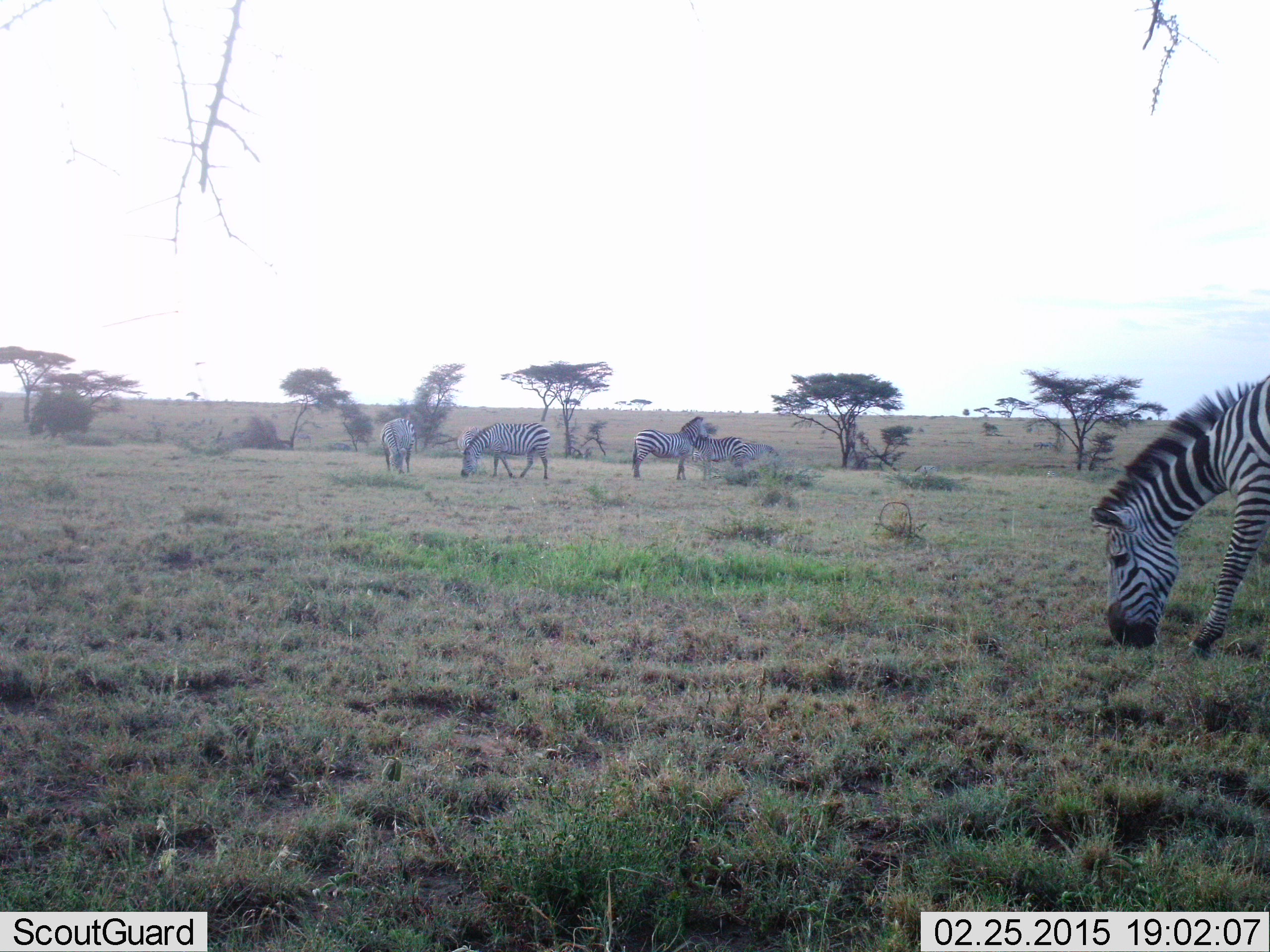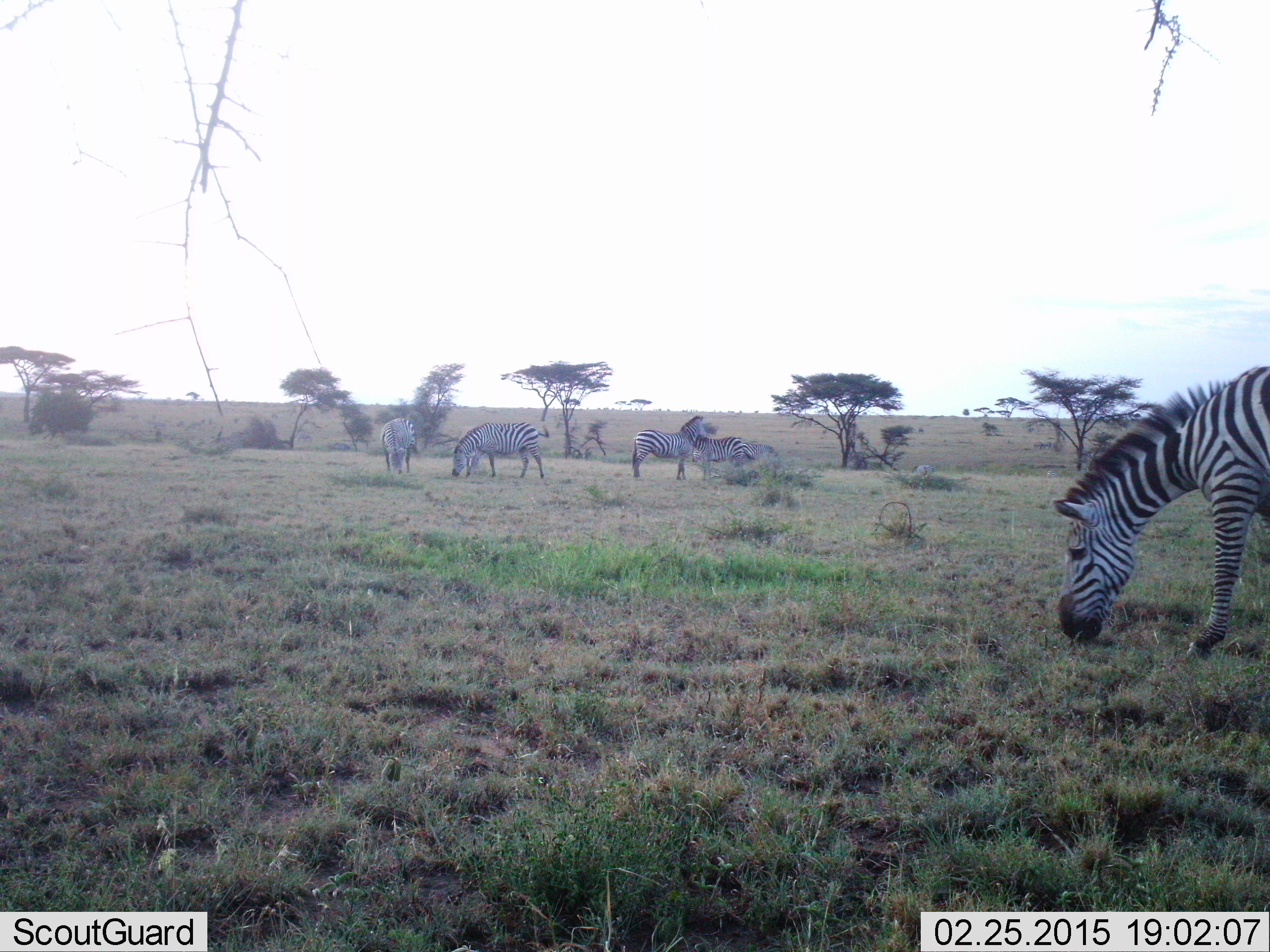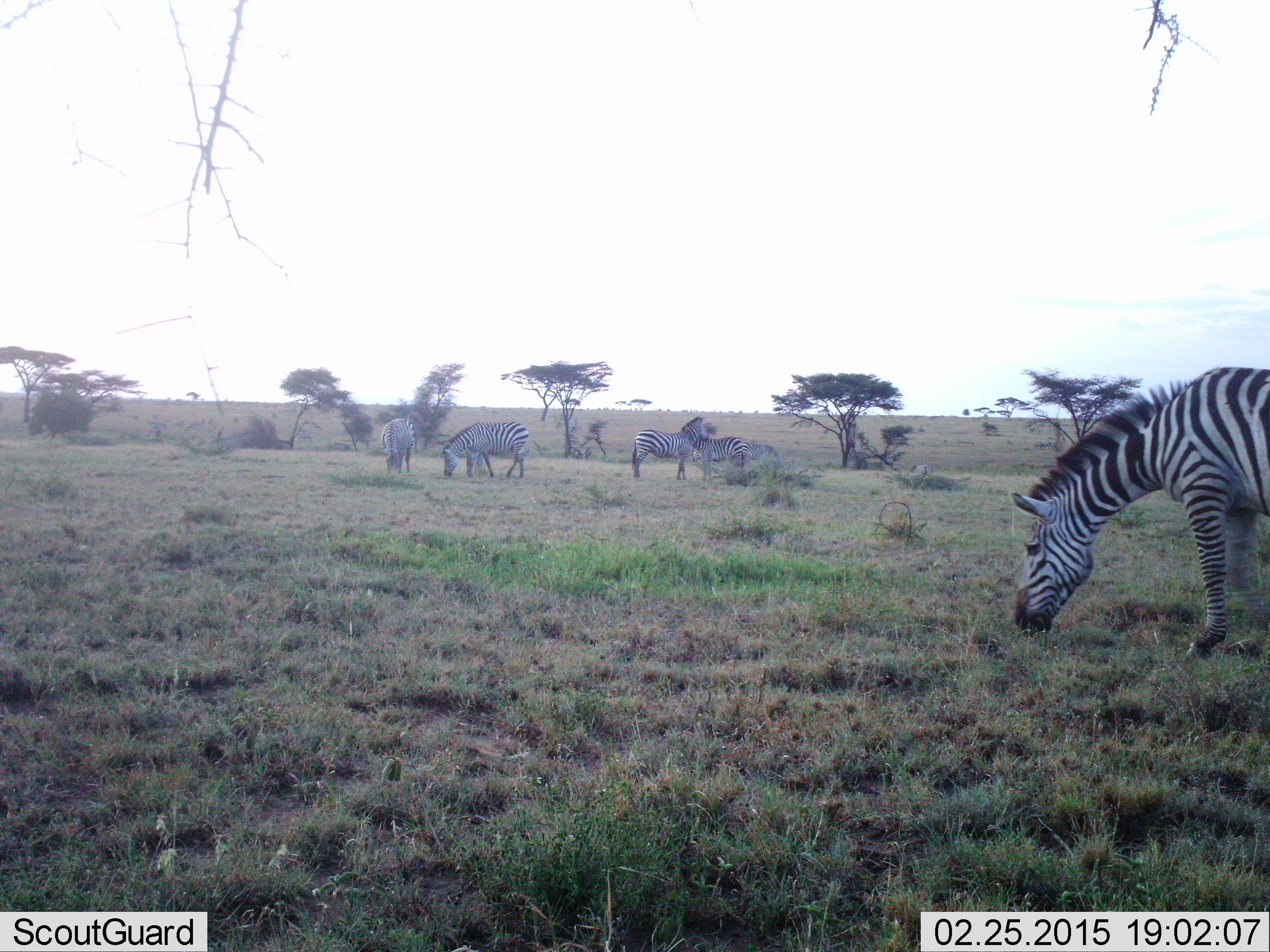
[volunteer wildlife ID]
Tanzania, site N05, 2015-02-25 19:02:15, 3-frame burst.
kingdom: Animalia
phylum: Chordata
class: Mammalia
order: Perissodactyla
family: Equidae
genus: Equus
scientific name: Equus quagga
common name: plains zebra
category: zebra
Zebra (plains zebra) (Equus quagga), count 5. Behavior (volunteer vote fractions): standing 70%, resting 0%, moving 20%, interacting 30%. Young present (vote fraction): 0%. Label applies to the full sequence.